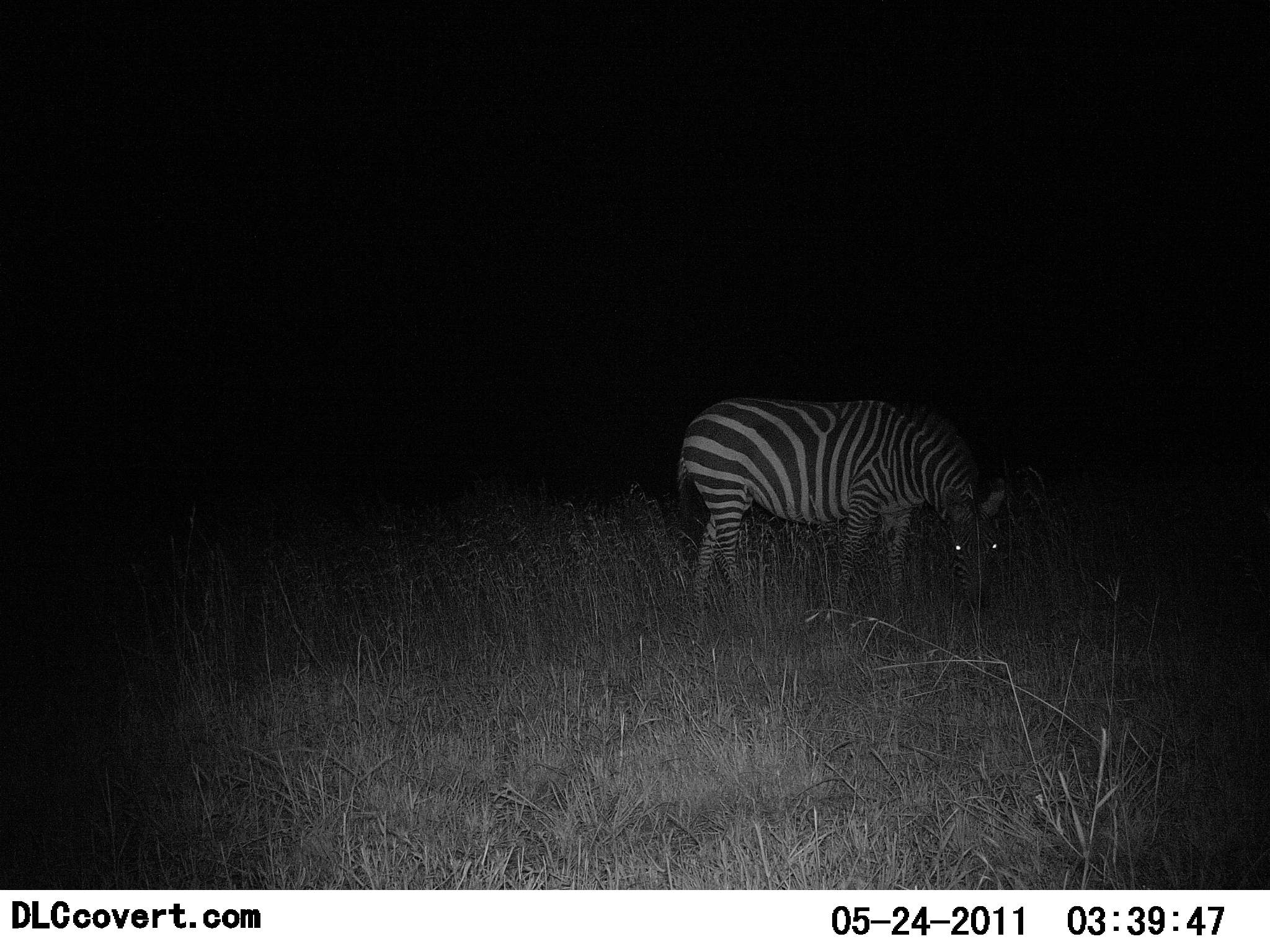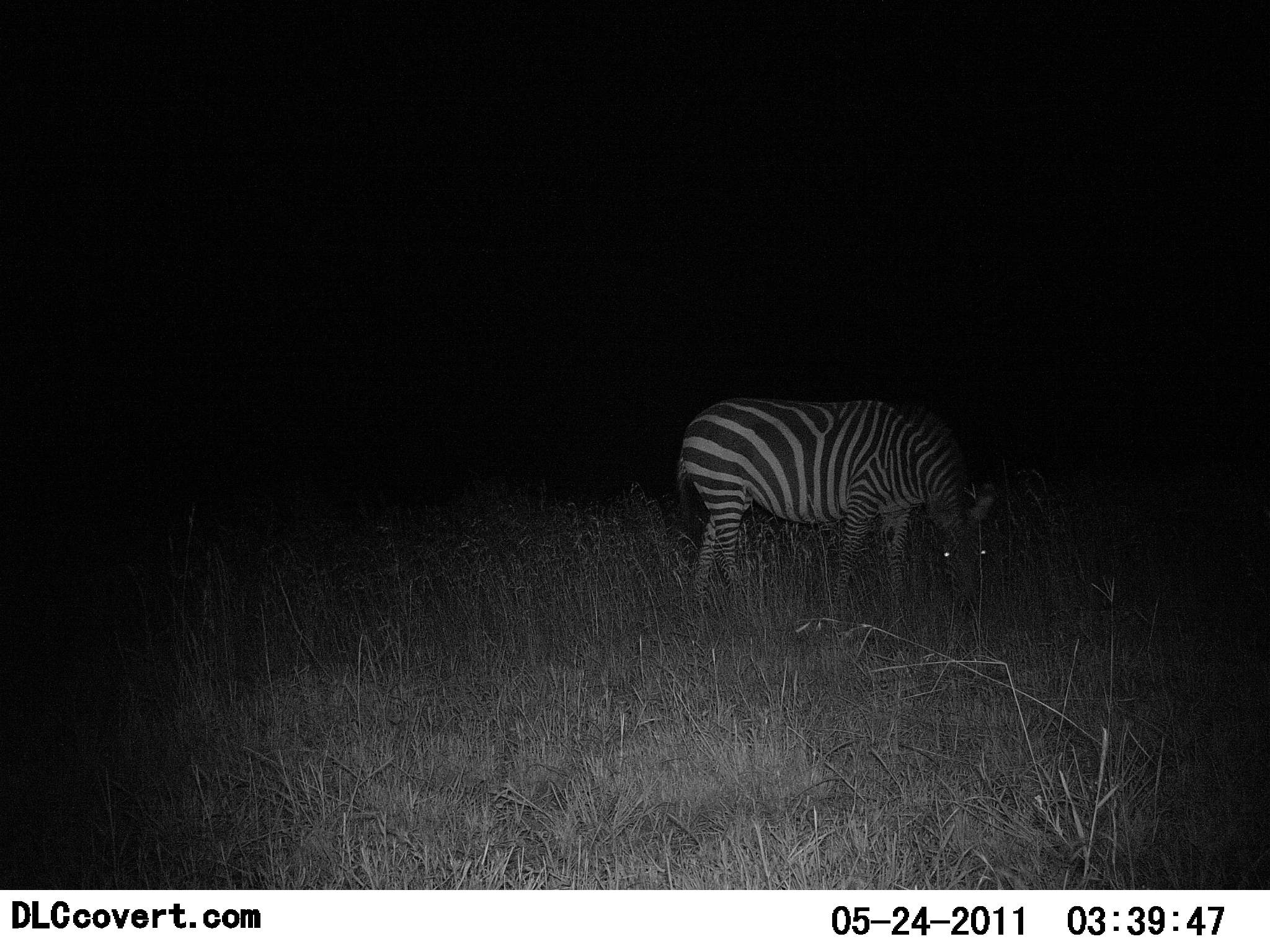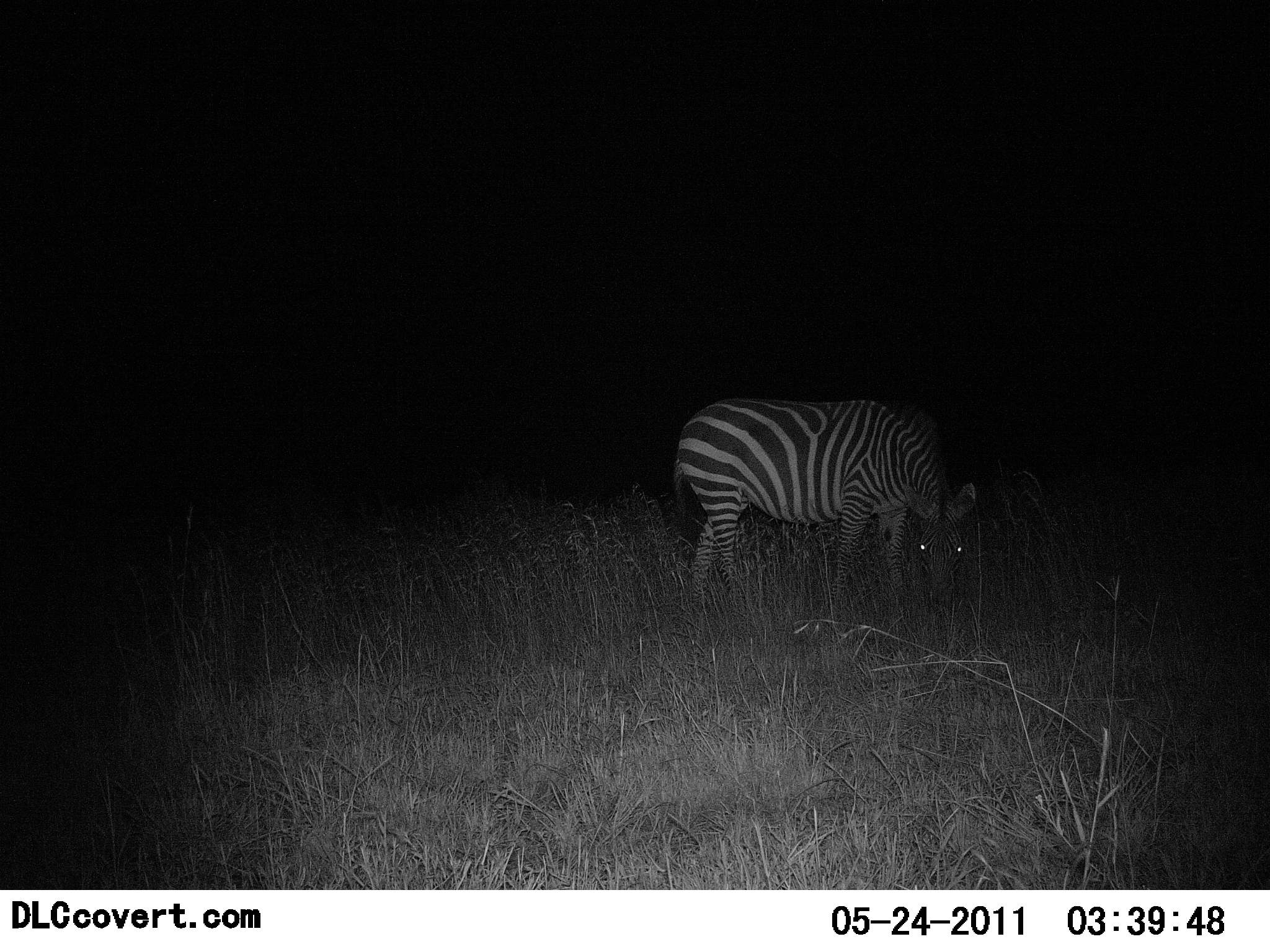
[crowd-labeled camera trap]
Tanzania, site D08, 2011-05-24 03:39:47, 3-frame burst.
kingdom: Animalia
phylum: Chordata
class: Mammalia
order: Perissodactyla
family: Equidae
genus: Equus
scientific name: Equus quagga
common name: plains zebra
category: zebra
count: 1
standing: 17%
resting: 0%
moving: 8%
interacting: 0%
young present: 0%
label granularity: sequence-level